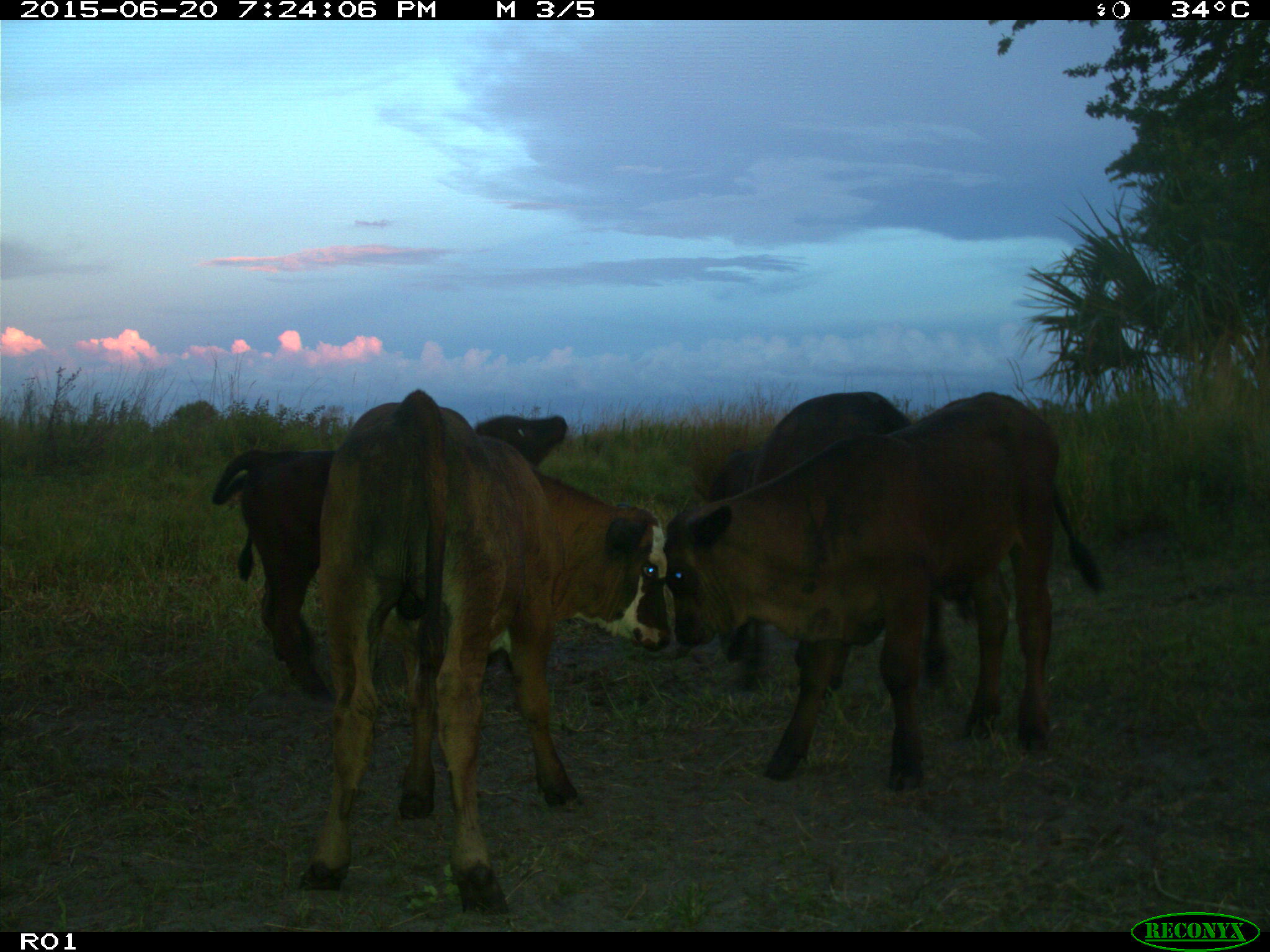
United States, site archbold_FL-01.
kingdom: Animalia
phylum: Chordata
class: Mammalia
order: Artiodactyla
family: Bovidae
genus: Bos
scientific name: Bos taurus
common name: domestic cow